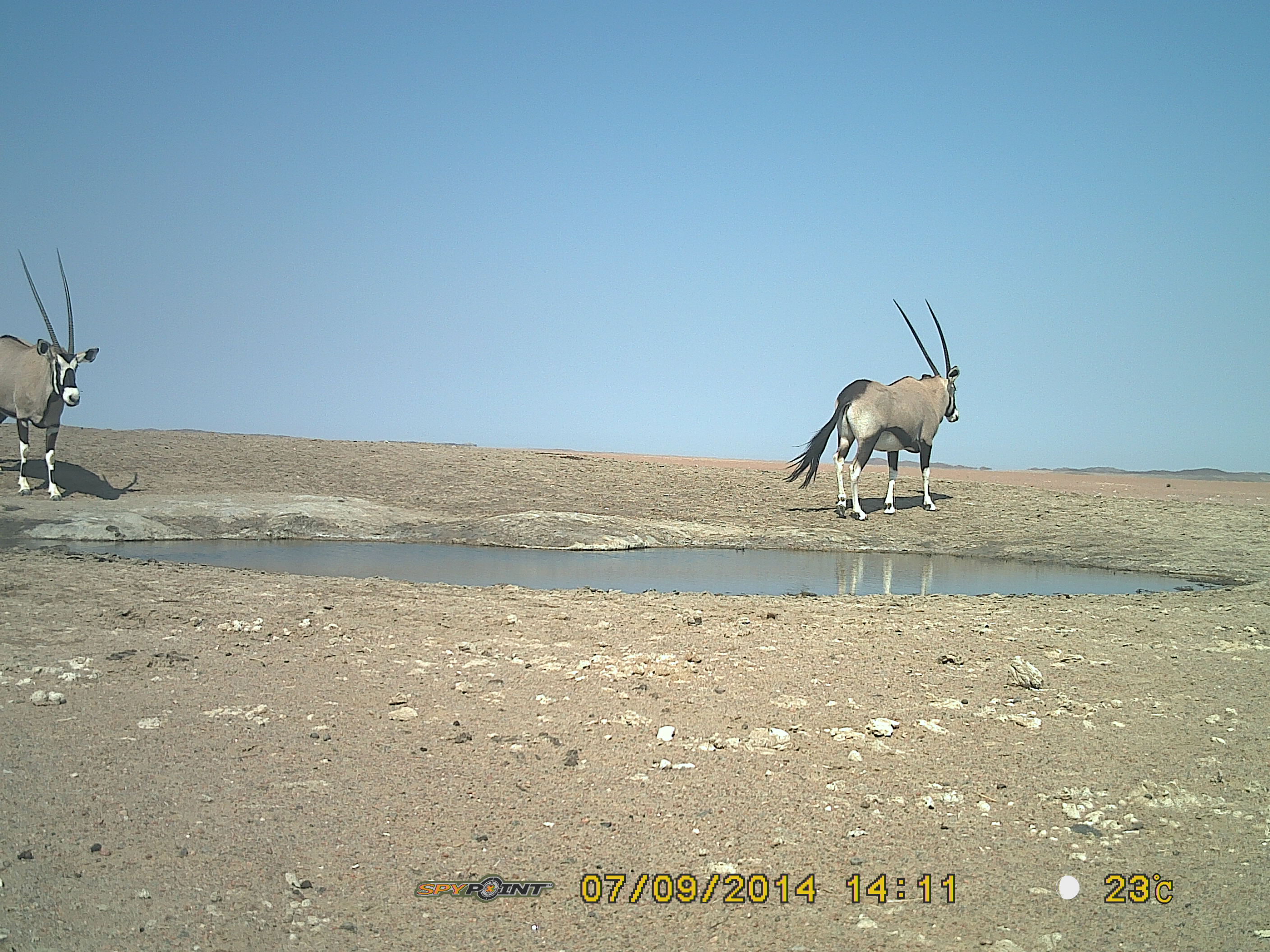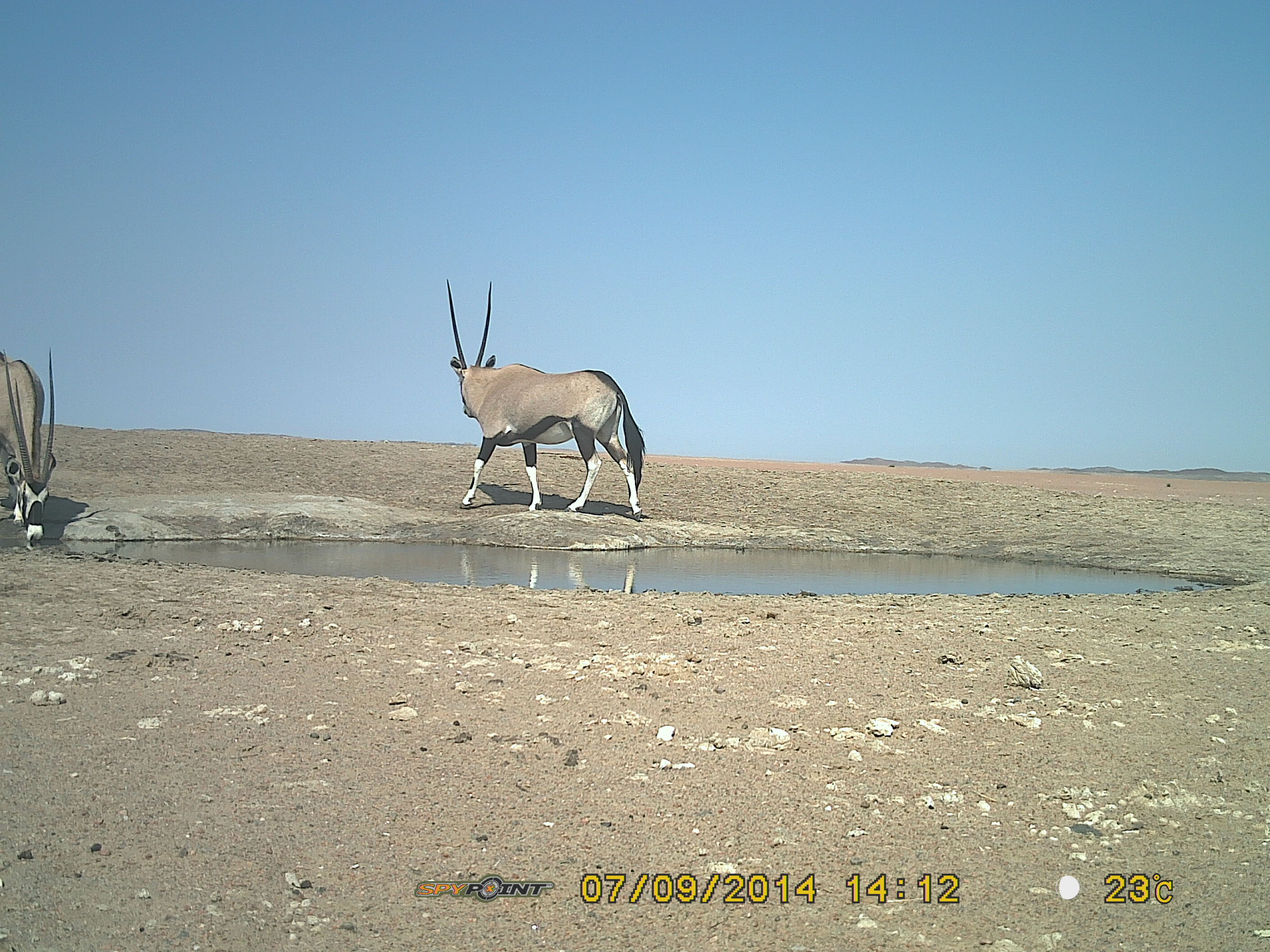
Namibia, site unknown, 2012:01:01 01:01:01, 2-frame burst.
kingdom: Animalia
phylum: Chordata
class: Mammalia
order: Artiodactyla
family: Bovidae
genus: Oryx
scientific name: Oryx gazella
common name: gemsbok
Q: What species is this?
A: Oryx gazella (gemsbok).